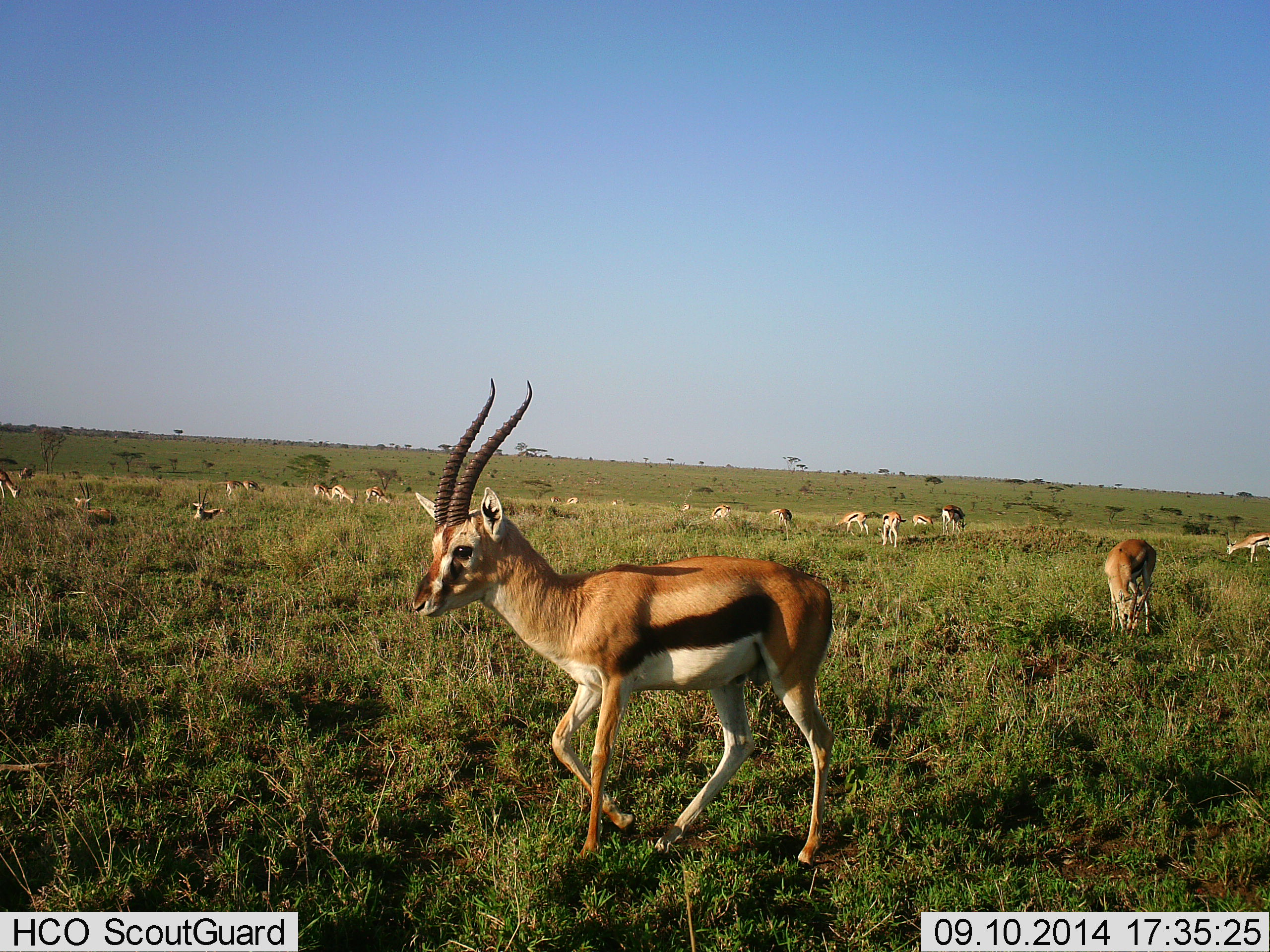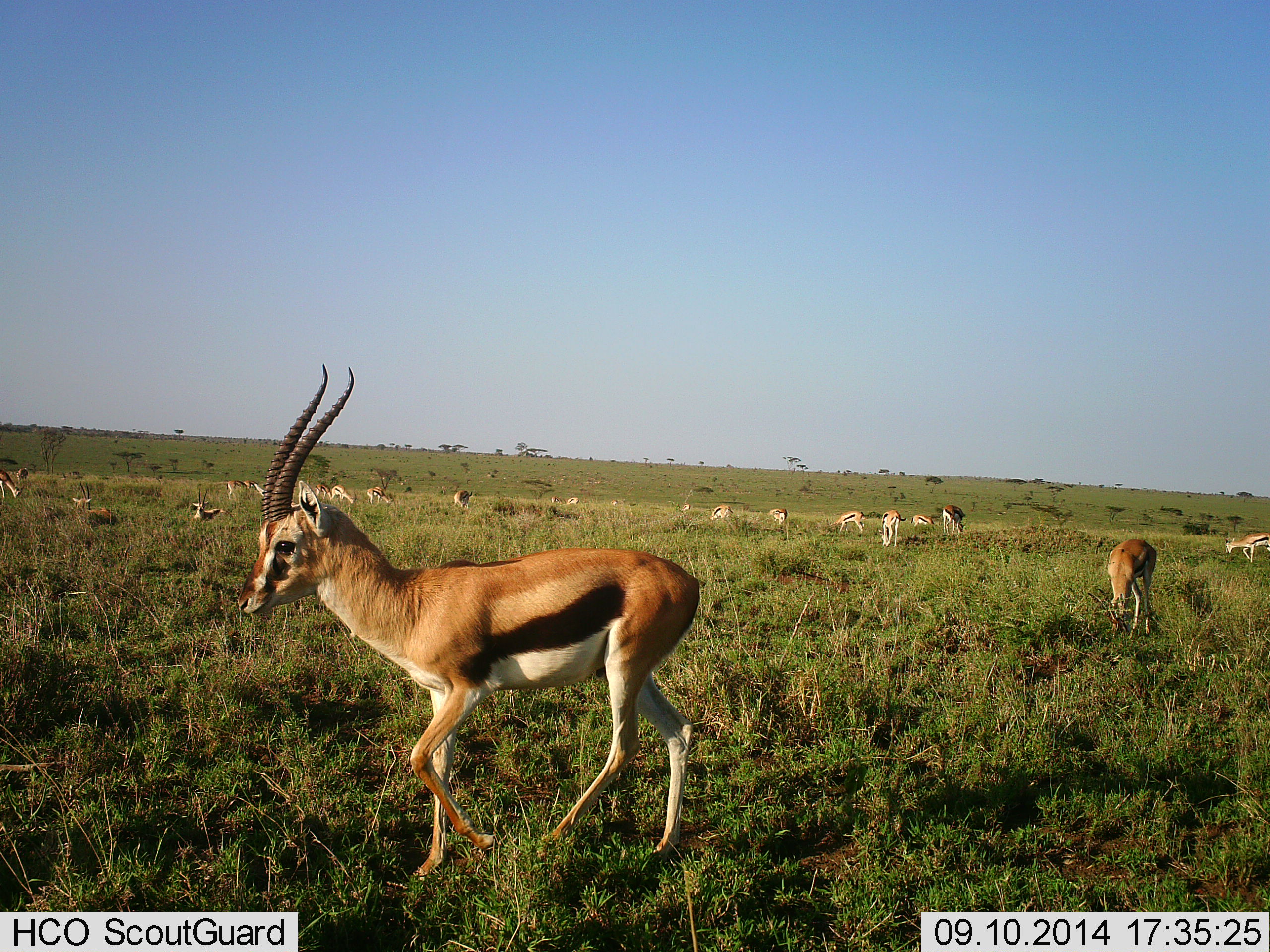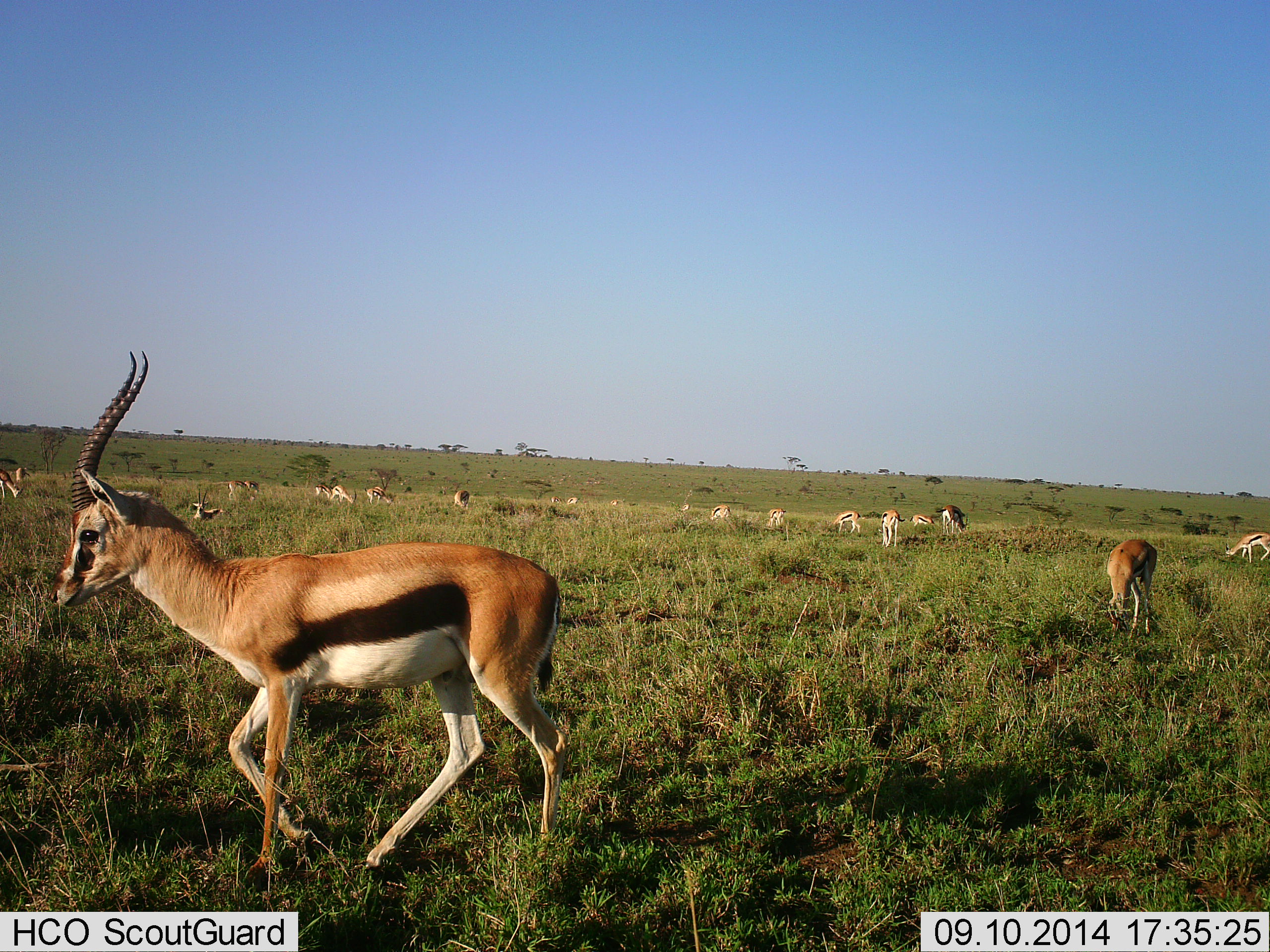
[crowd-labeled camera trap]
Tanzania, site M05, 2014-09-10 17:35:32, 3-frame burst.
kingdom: Animalia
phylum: Chordata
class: Mammalia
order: Artiodactyla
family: Bovidae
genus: Eudorcas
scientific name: Eudorcas thomsonii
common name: thomson's gazelle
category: gazellethomsons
Gazellethomsons (thomson's gazelle) (Eudorcas thomsonii), count 11-50. Behavior (volunteer vote fractions): standing 40%, resting 30%, moving 70%, interacting 10%. Young present (vote fraction): 0%. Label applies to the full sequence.